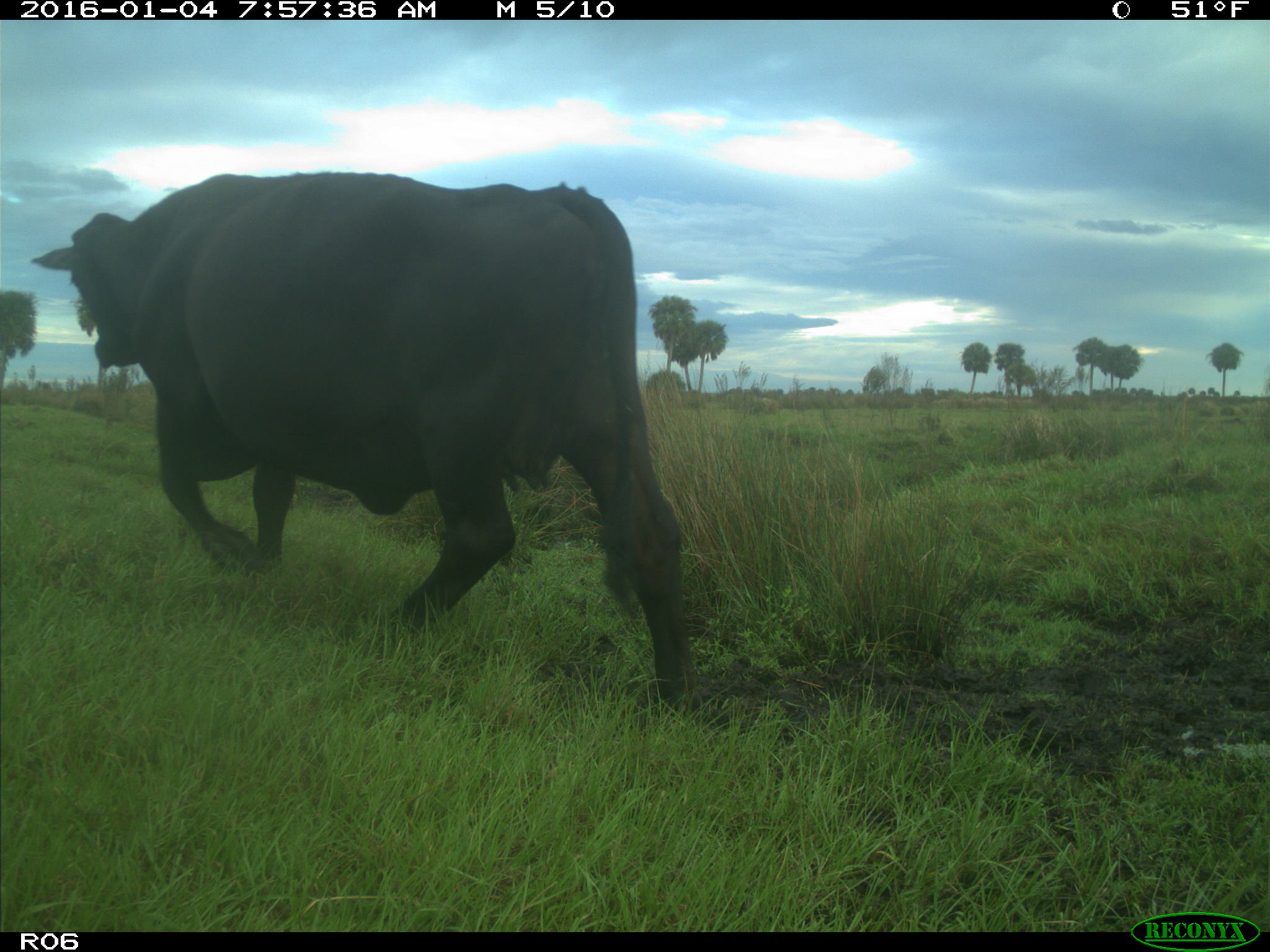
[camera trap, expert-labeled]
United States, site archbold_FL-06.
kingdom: Animalia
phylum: Chordata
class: Mammalia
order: Artiodactyla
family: Bovidae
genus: Bos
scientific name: Bos taurus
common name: domestic cow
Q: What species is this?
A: Bos taurus (domestic cow).